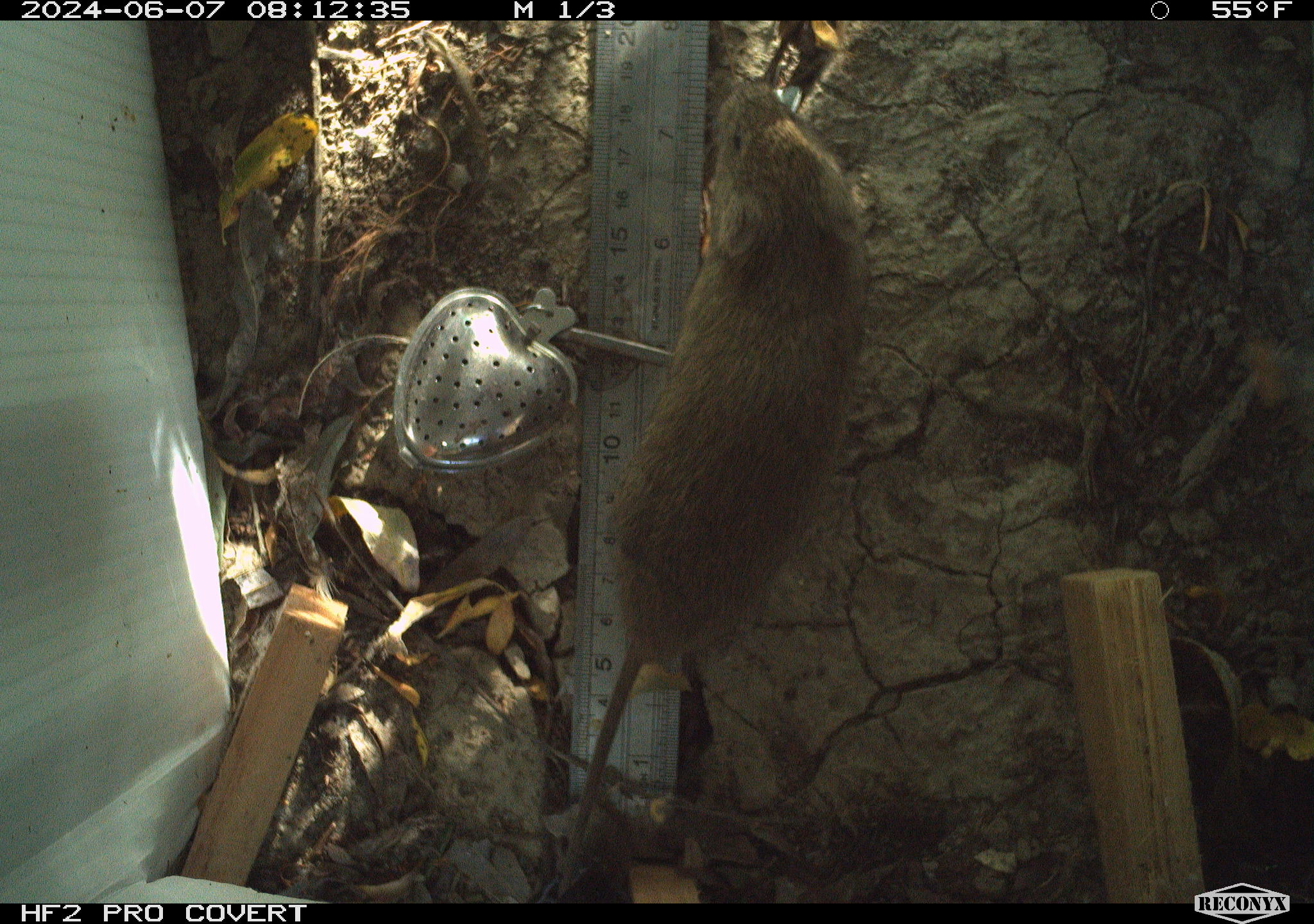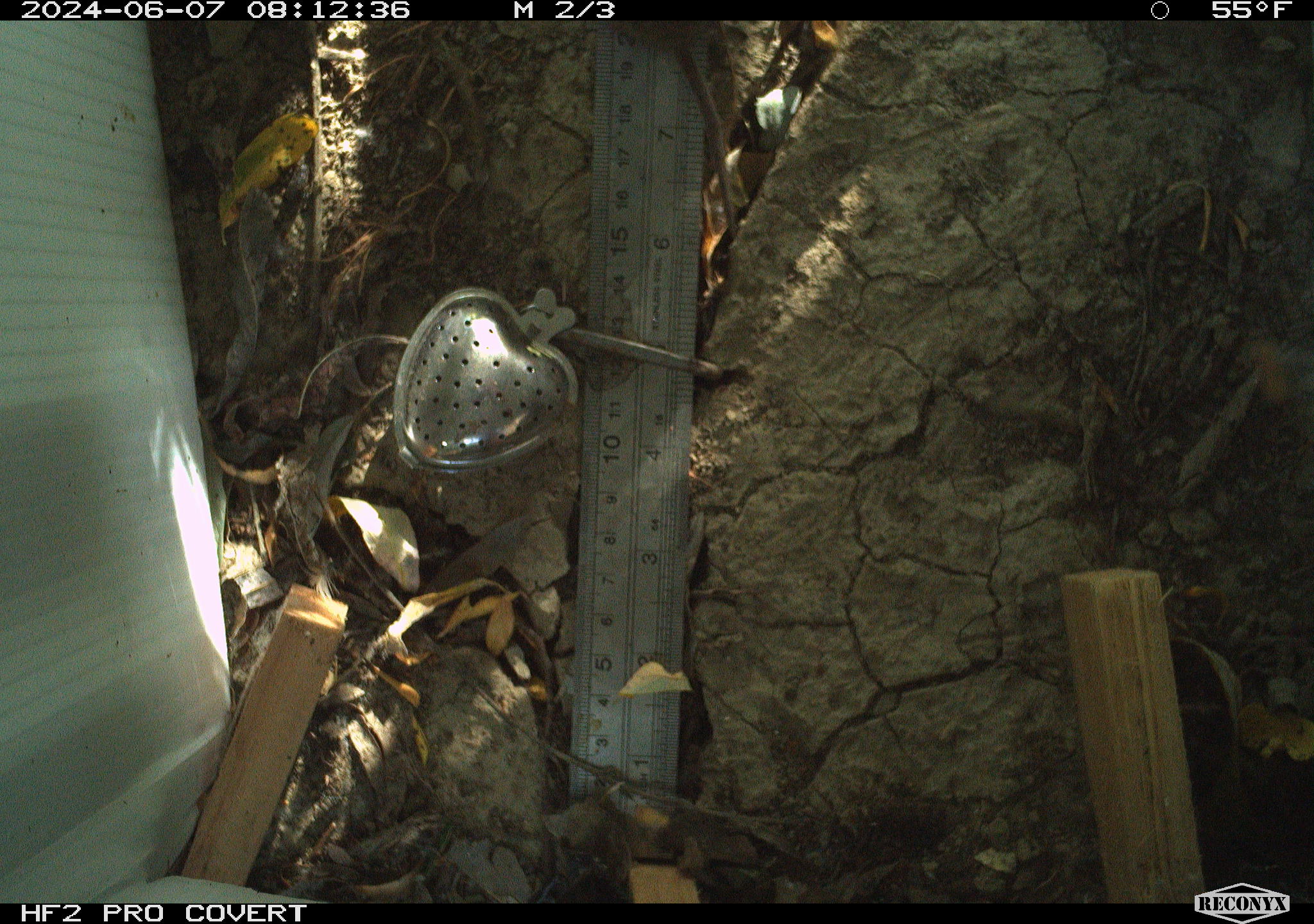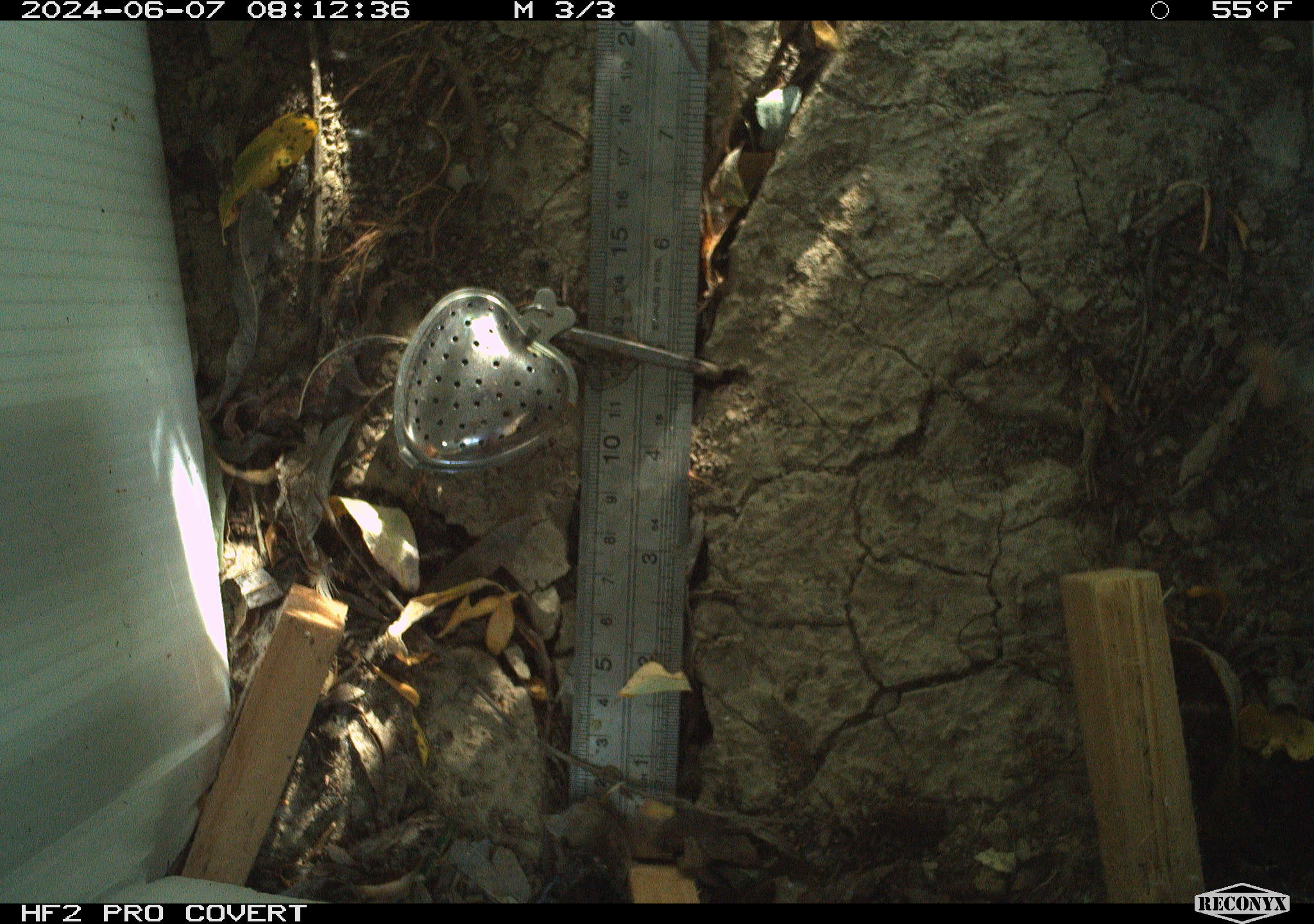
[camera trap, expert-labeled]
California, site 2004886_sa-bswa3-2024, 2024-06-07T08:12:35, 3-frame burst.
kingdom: Animalia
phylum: Chordata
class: Mammalia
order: Rodentia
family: Cricetidae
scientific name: Arvicolinae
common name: voles, lemmings, and muskrats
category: arvicolinae subfamily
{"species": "arvicolinae subfamily (voles, lemmings, and muskrats) (Arvicolinae)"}